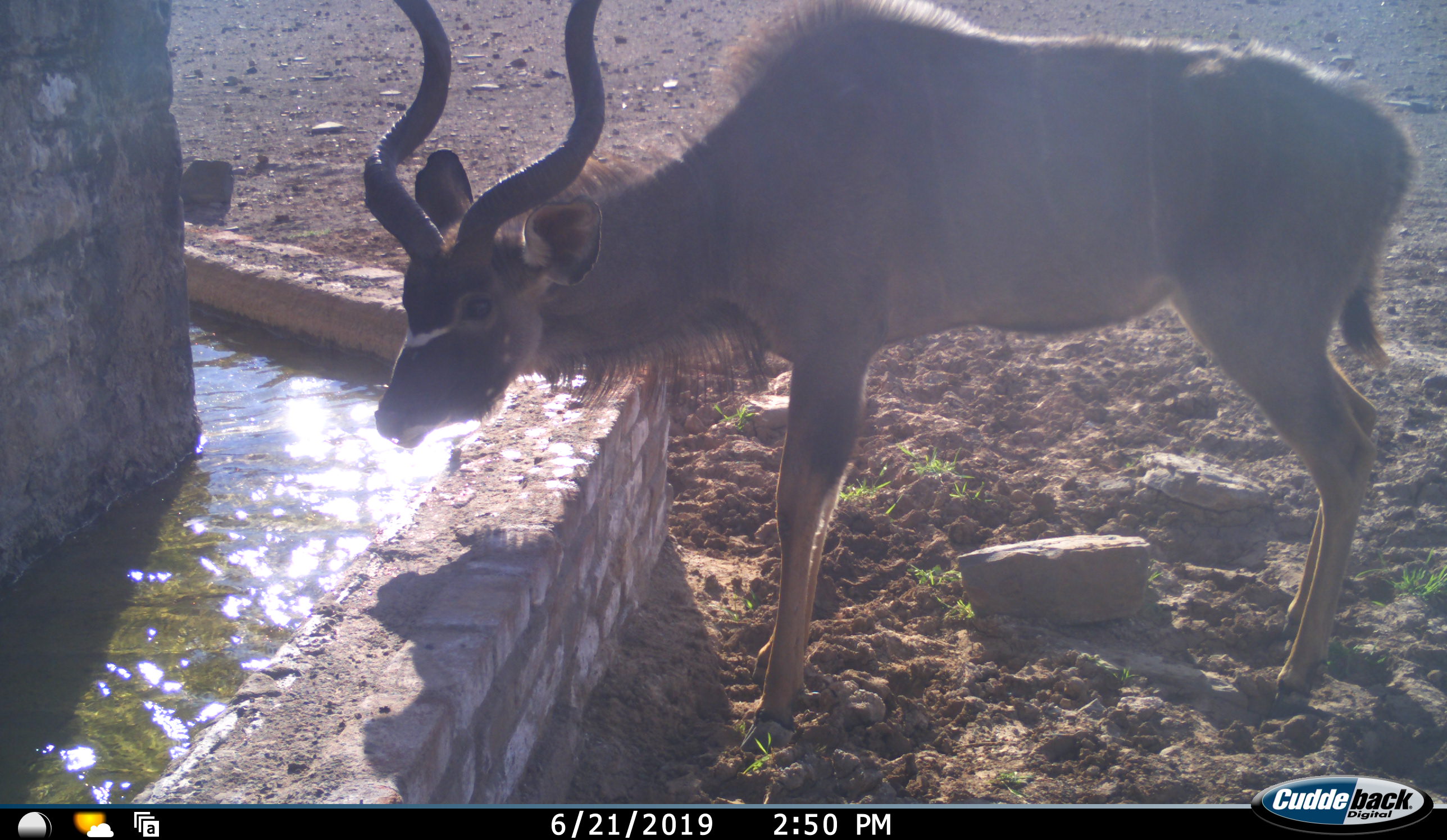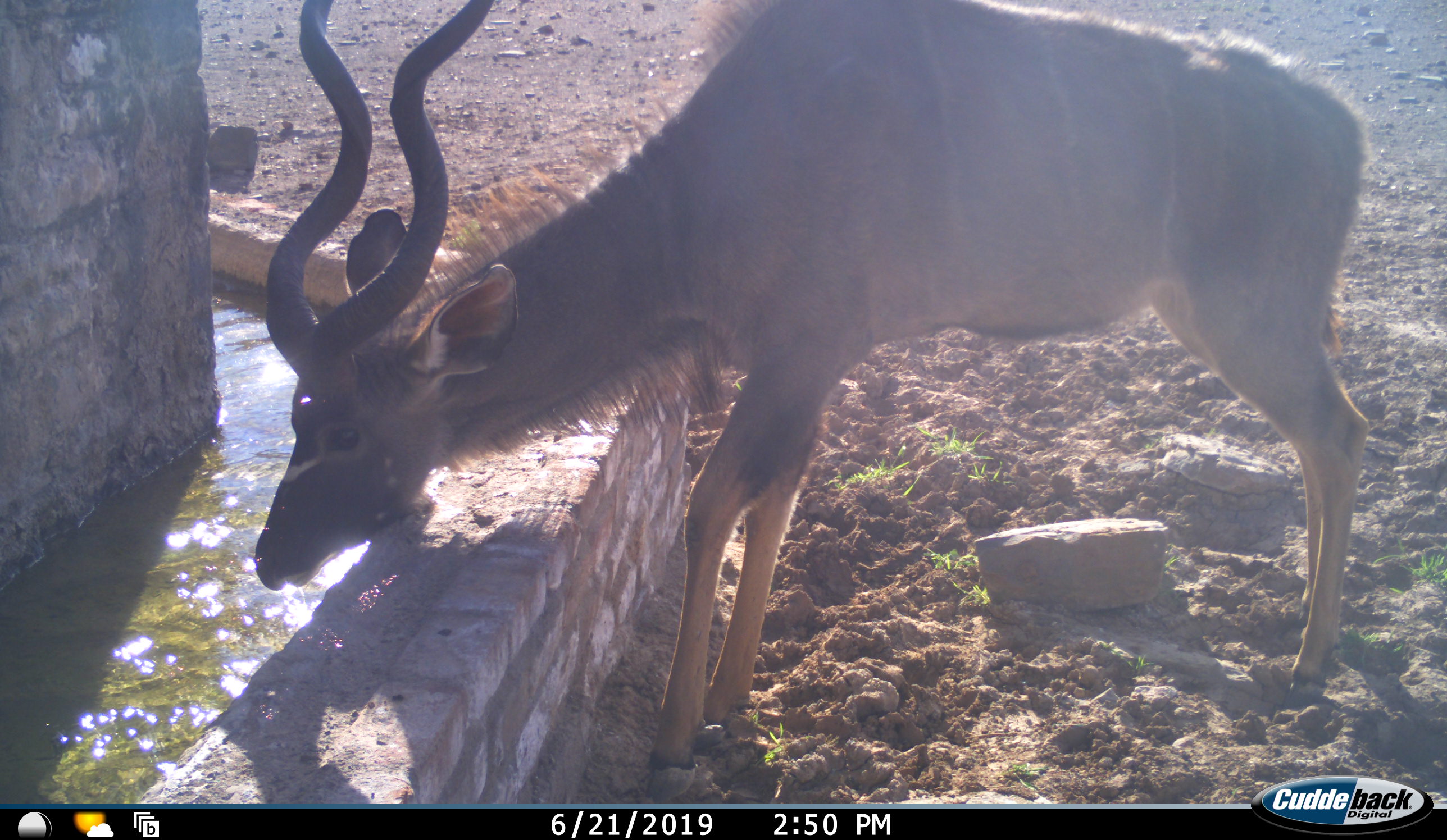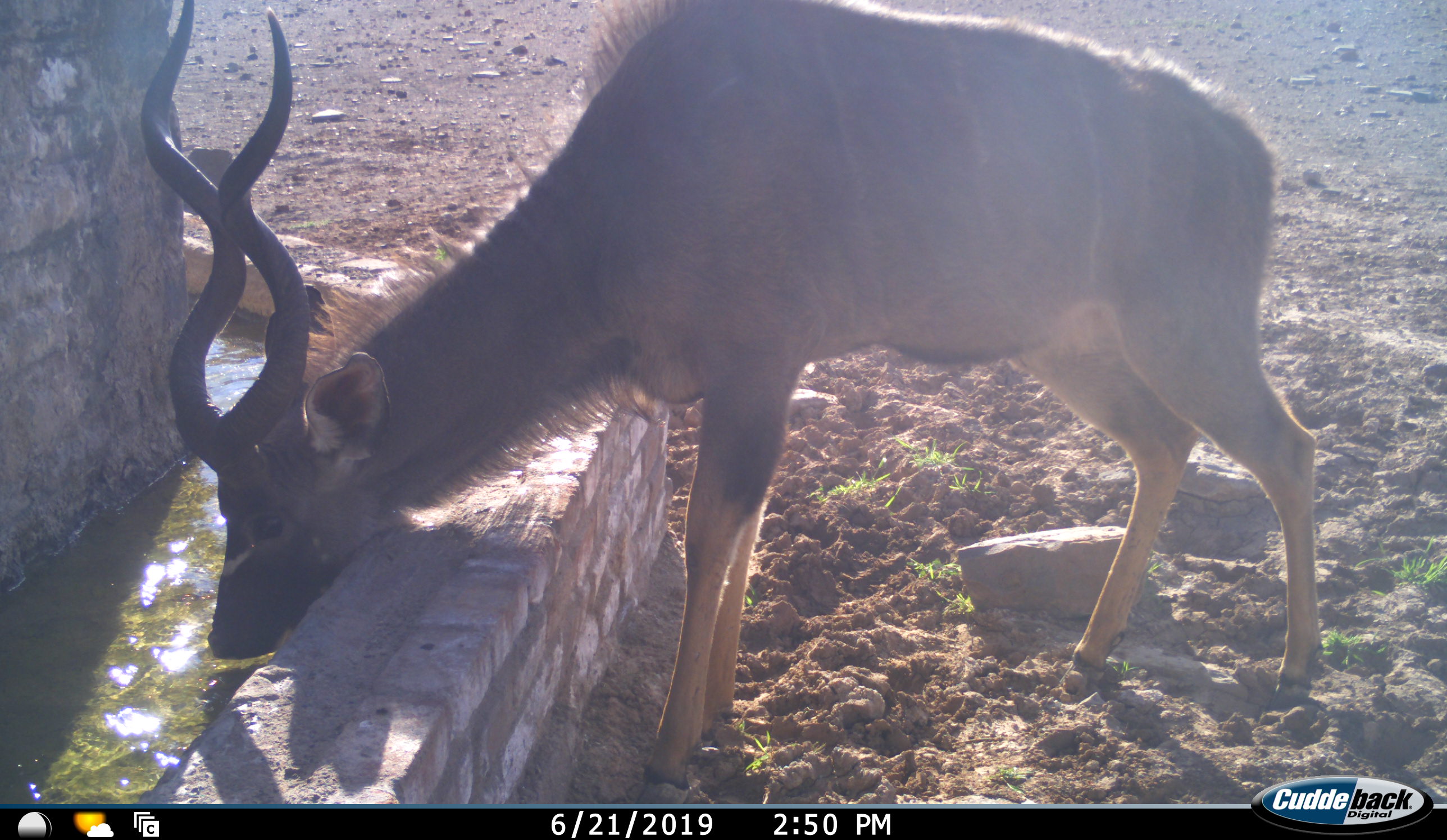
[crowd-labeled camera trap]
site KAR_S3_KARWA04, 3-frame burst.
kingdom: Animalia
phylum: Chordata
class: Mammalia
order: Artiodactyla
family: Bovidae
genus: Tragelaphus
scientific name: Tragelaphus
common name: kudu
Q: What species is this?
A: Kudu (Tragelaphus).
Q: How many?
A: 1.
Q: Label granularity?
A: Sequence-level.